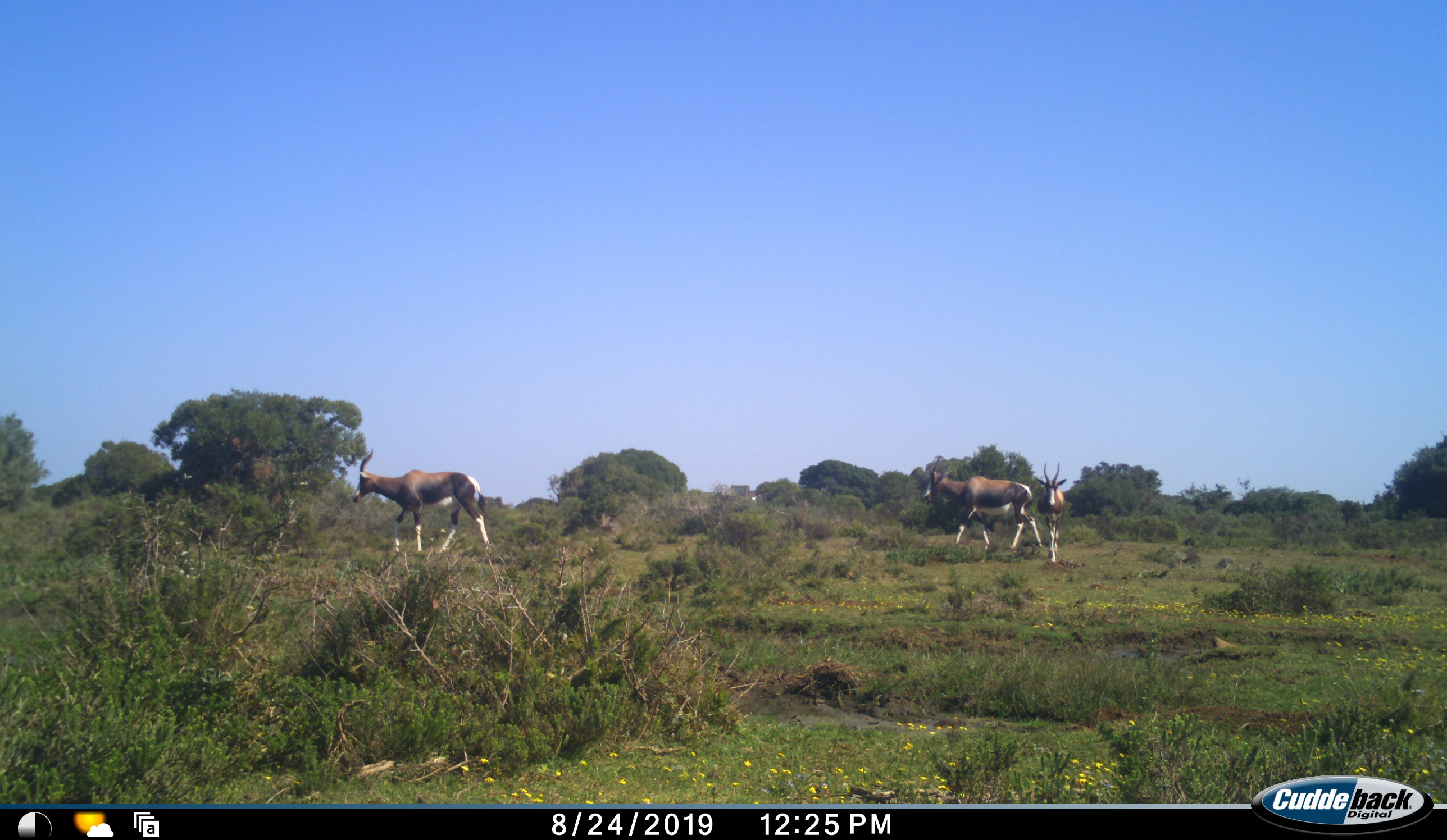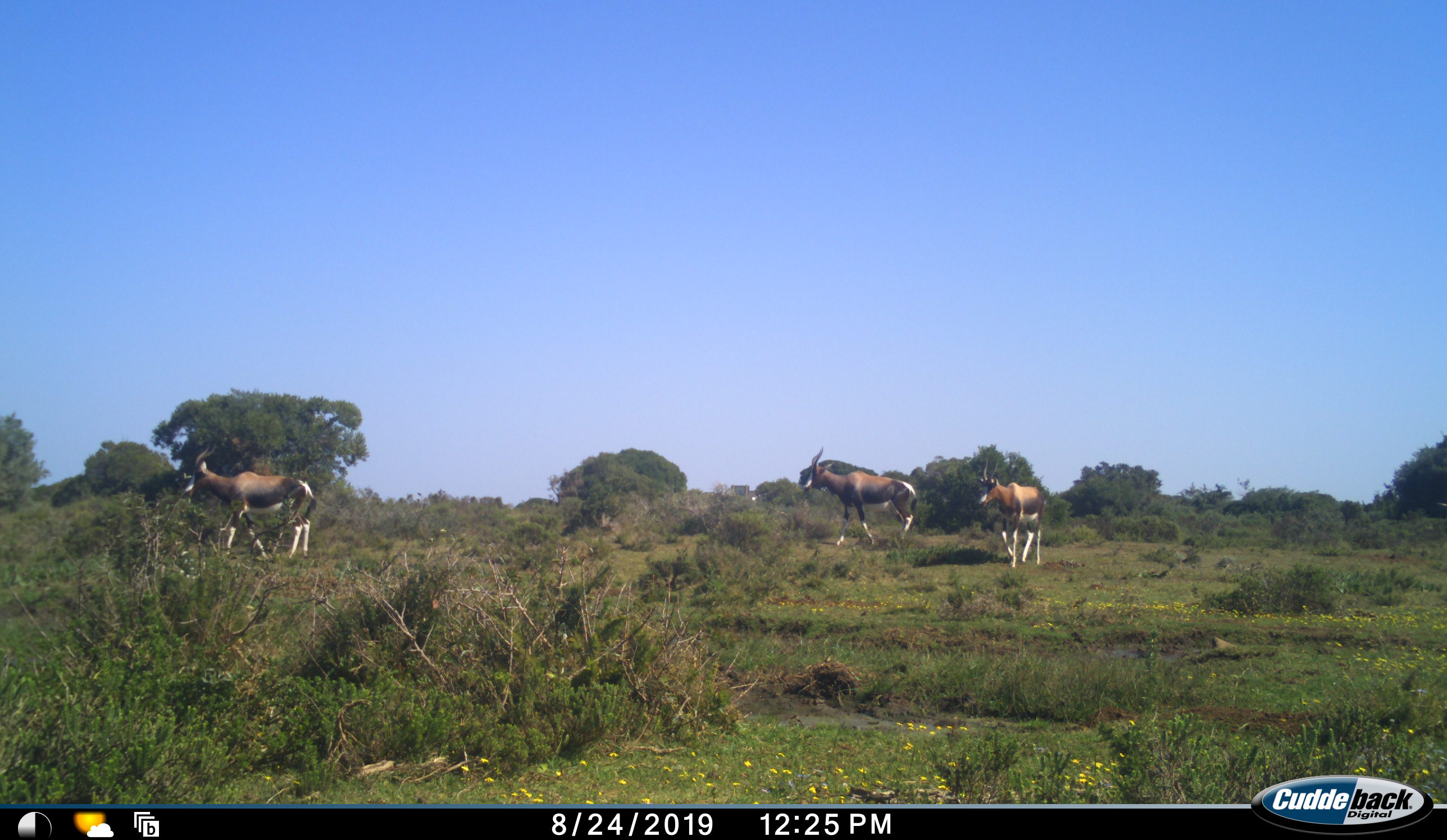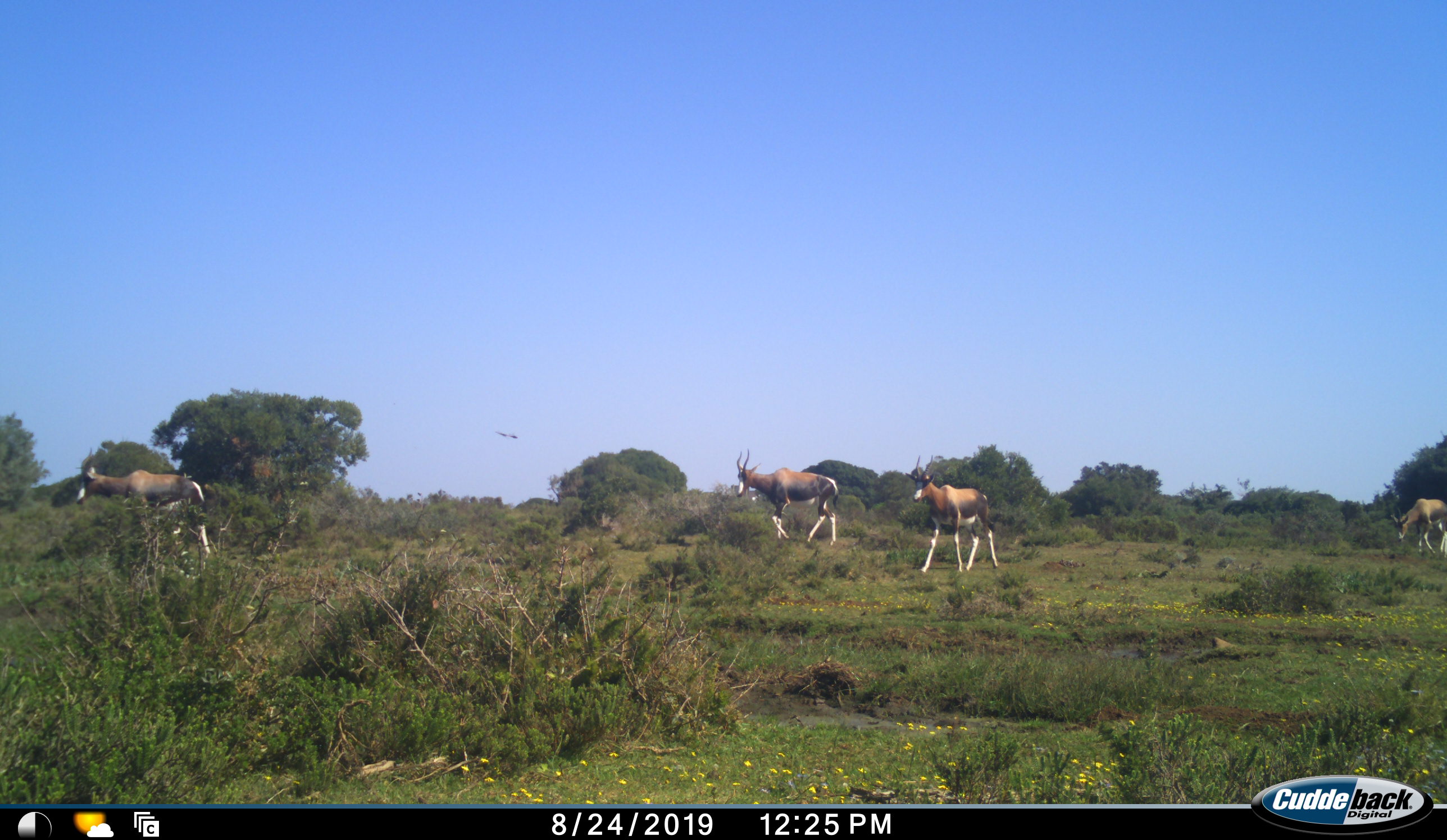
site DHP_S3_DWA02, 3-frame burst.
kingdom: Animalia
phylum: Chordata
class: Mammalia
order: Artiodactyla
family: Bovidae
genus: Damaliscus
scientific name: Damaliscus pygargus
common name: bontebok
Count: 4.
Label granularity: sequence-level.